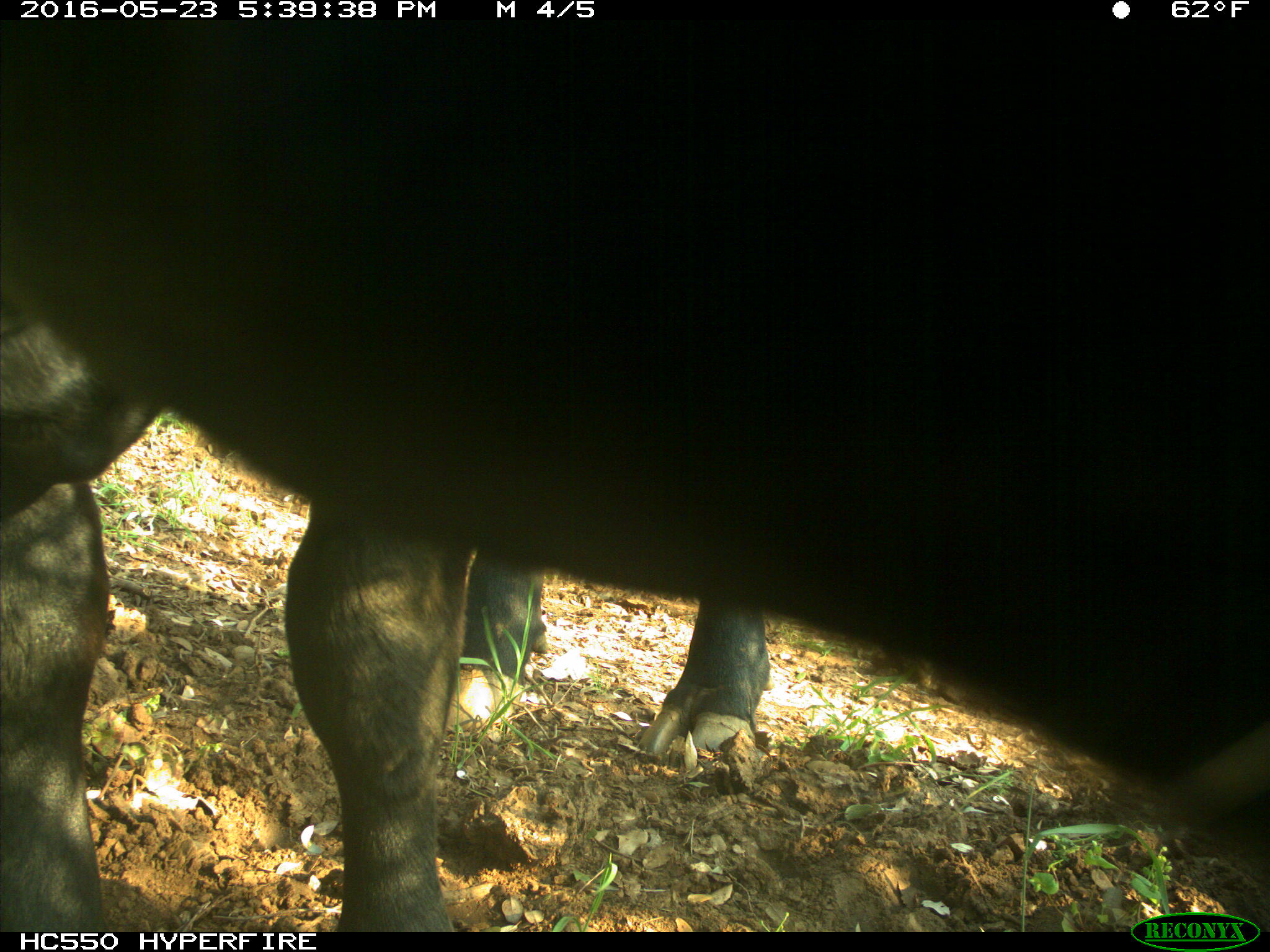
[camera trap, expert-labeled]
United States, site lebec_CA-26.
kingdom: Animalia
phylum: Chordata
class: Mammalia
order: Artiodactyla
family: Bovidae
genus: Bos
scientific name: Bos taurus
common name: domestic cow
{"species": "Bos taurus (domestic cow)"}